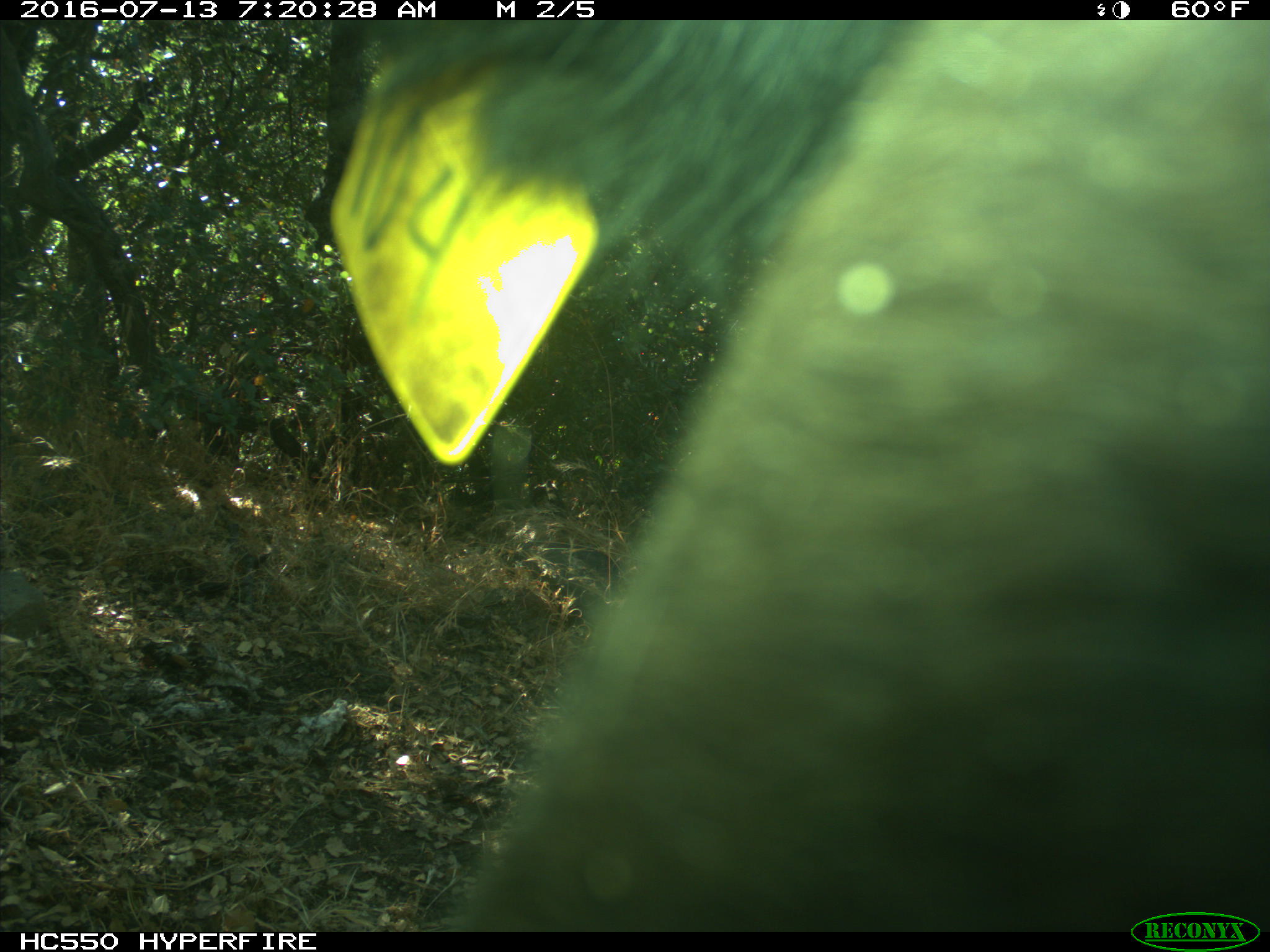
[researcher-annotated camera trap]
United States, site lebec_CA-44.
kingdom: Animalia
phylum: Chordata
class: Mammalia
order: Artiodactyla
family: Bovidae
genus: Bos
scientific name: Bos taurus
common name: domestic cow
Bos taurus (domestic cow).